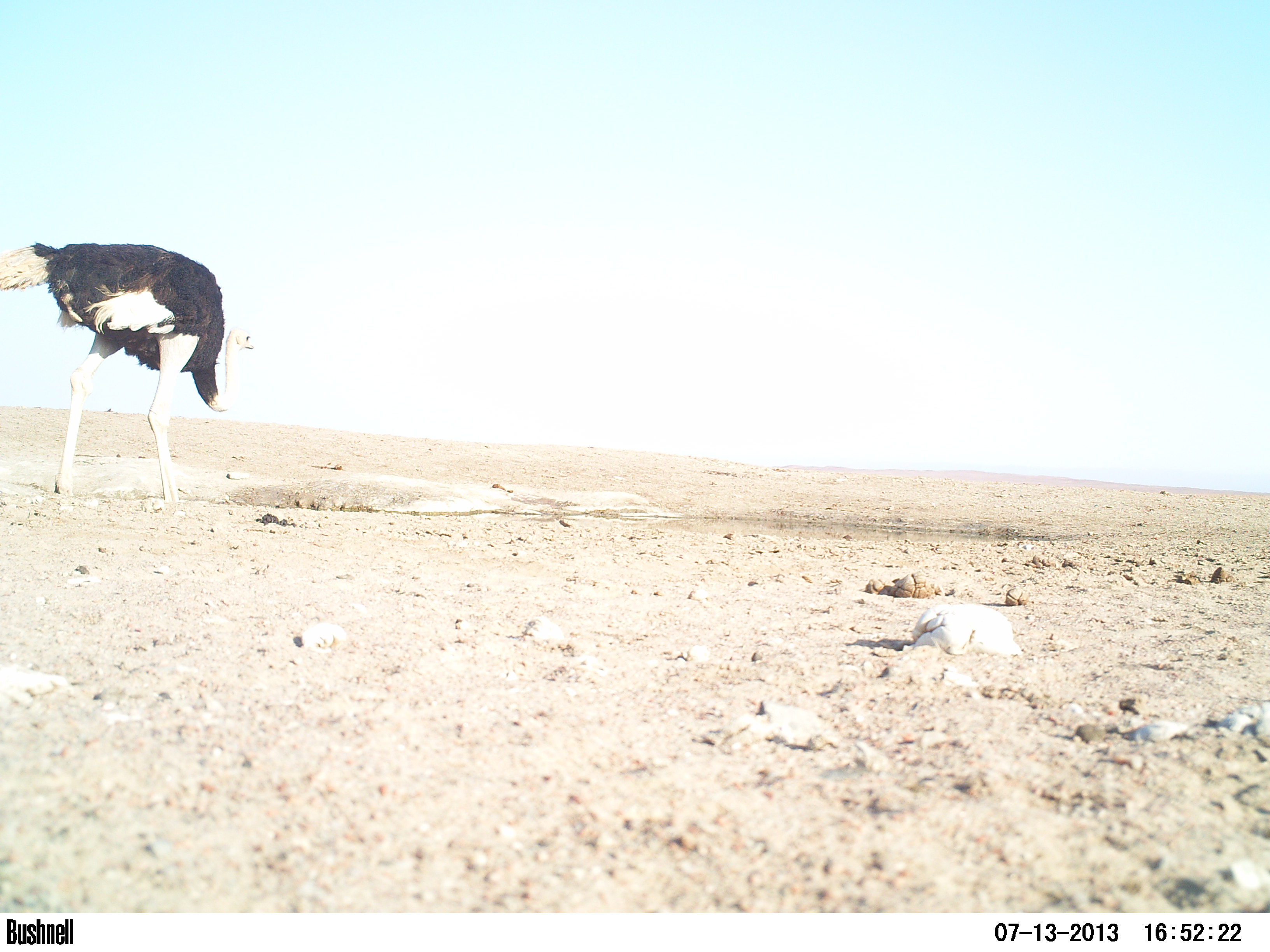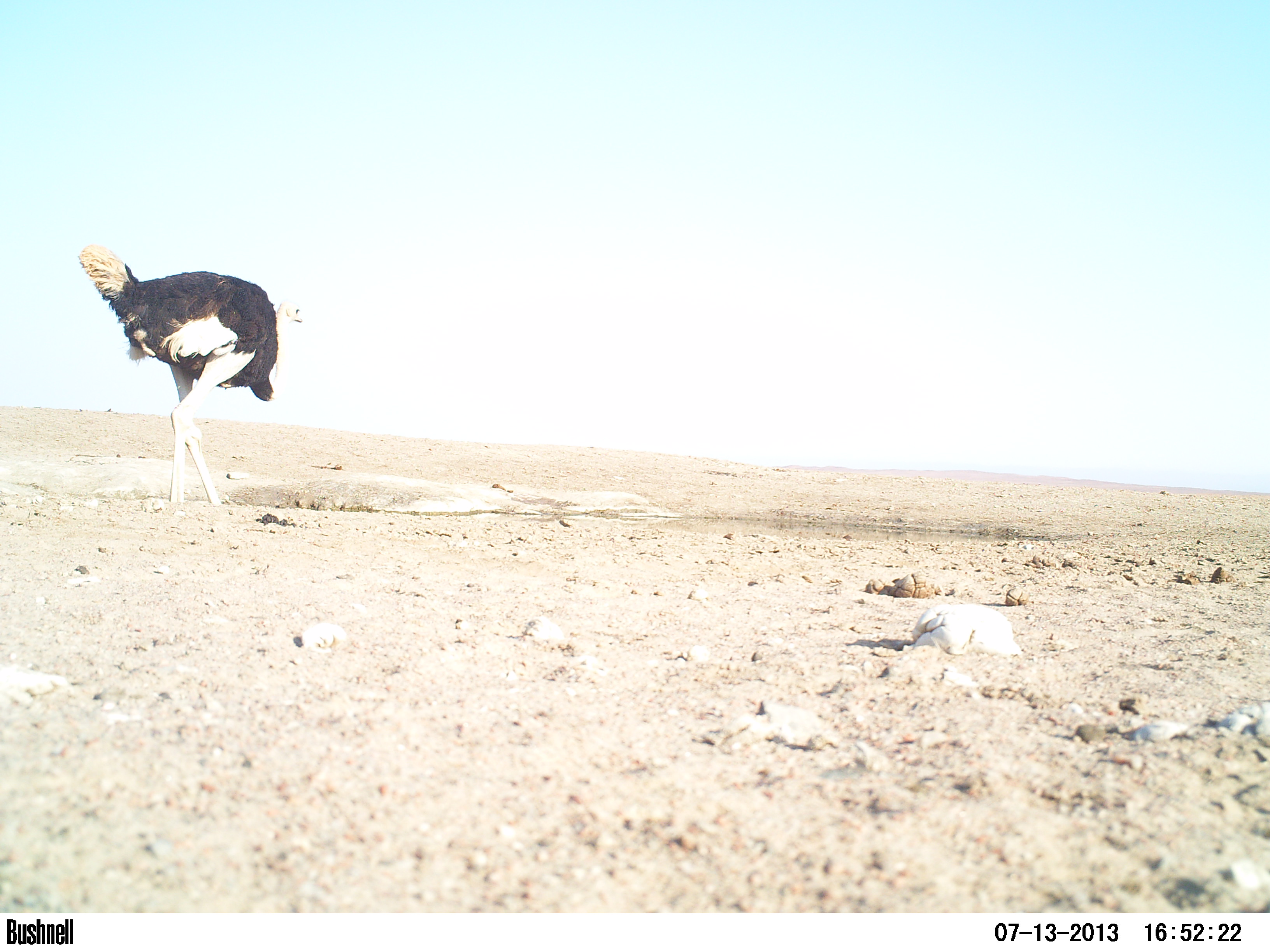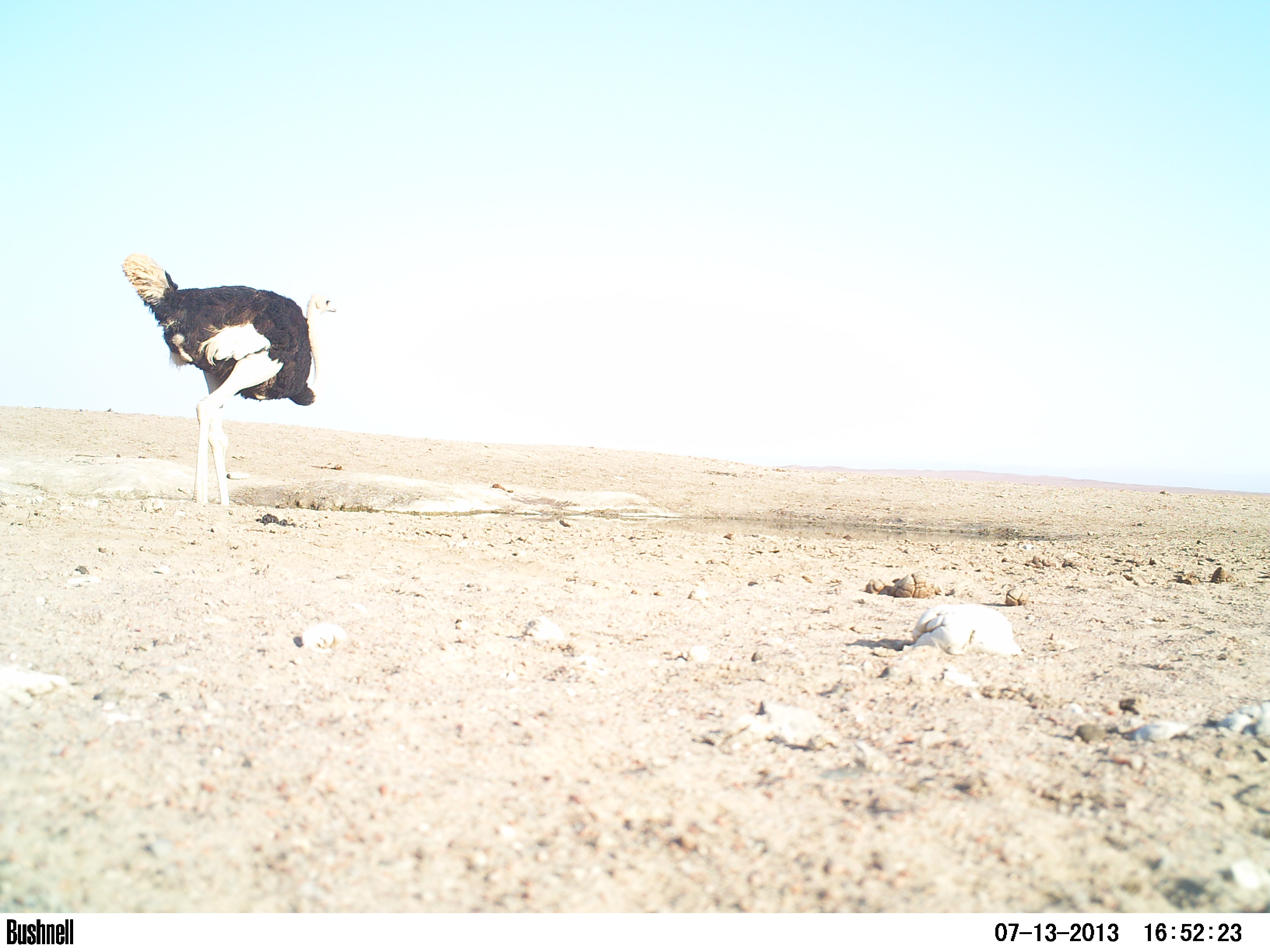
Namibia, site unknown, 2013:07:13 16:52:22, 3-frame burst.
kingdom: Animalia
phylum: Chordata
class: Aves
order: Struthioniformes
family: Struthionidae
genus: Struthio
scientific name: Struthio camelus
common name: common ostrich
Struthio camelus (common ostrich).